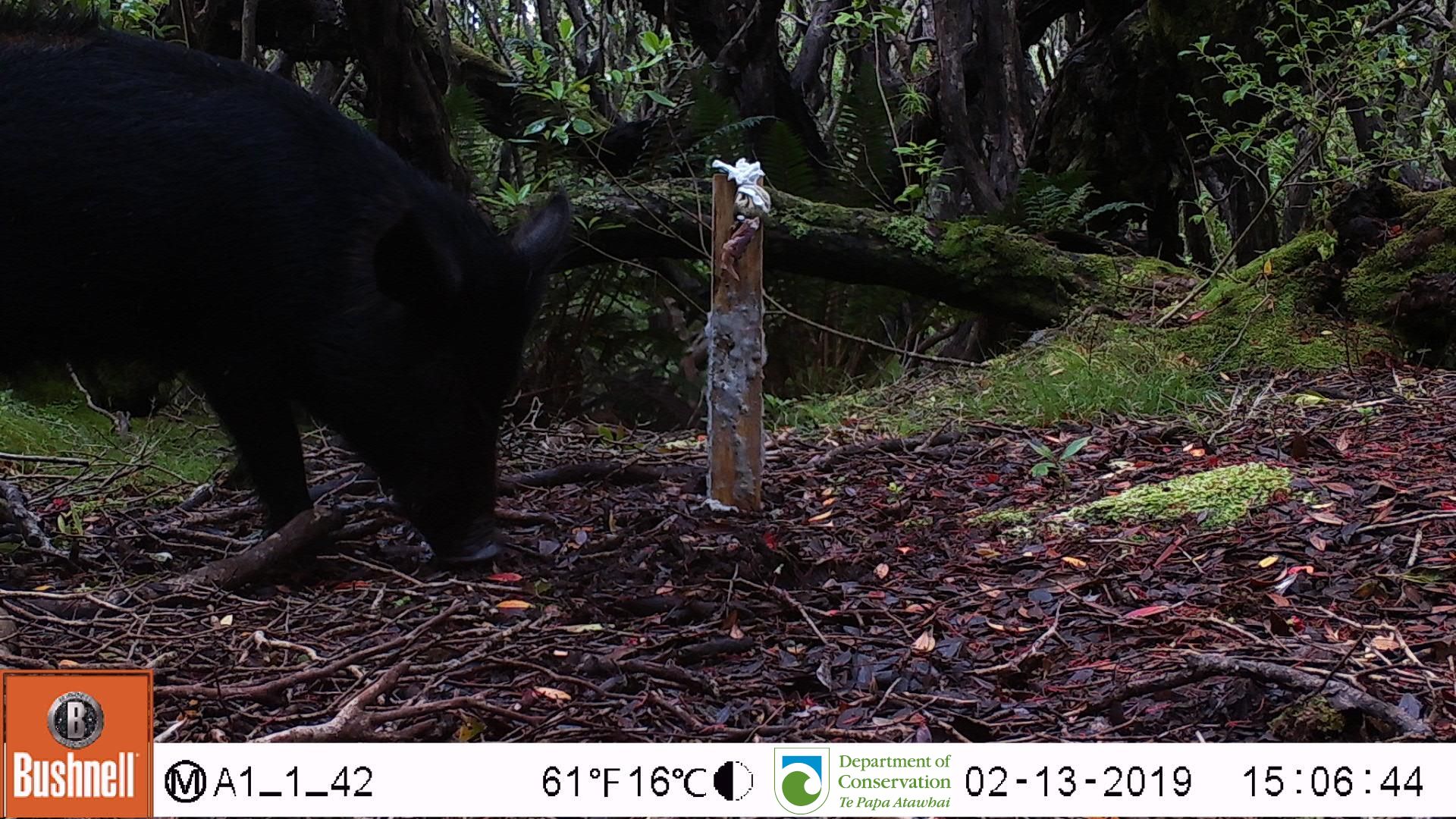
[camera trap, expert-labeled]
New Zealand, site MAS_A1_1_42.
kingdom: Animalia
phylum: Chordata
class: Mammalia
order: Artiodactyla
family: Suidae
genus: Sus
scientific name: Sus scrofa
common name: pig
Pig (Sus scrofa).